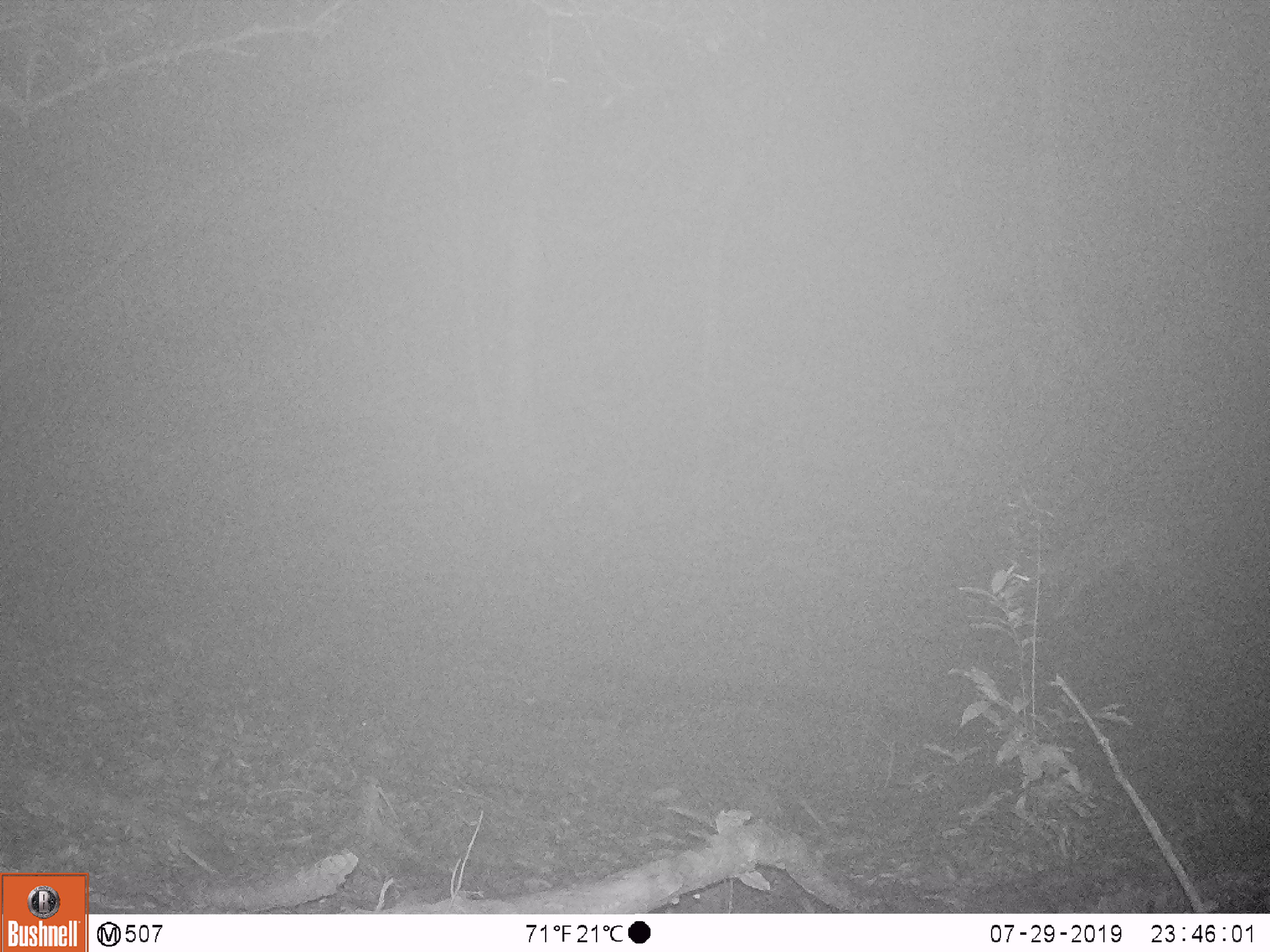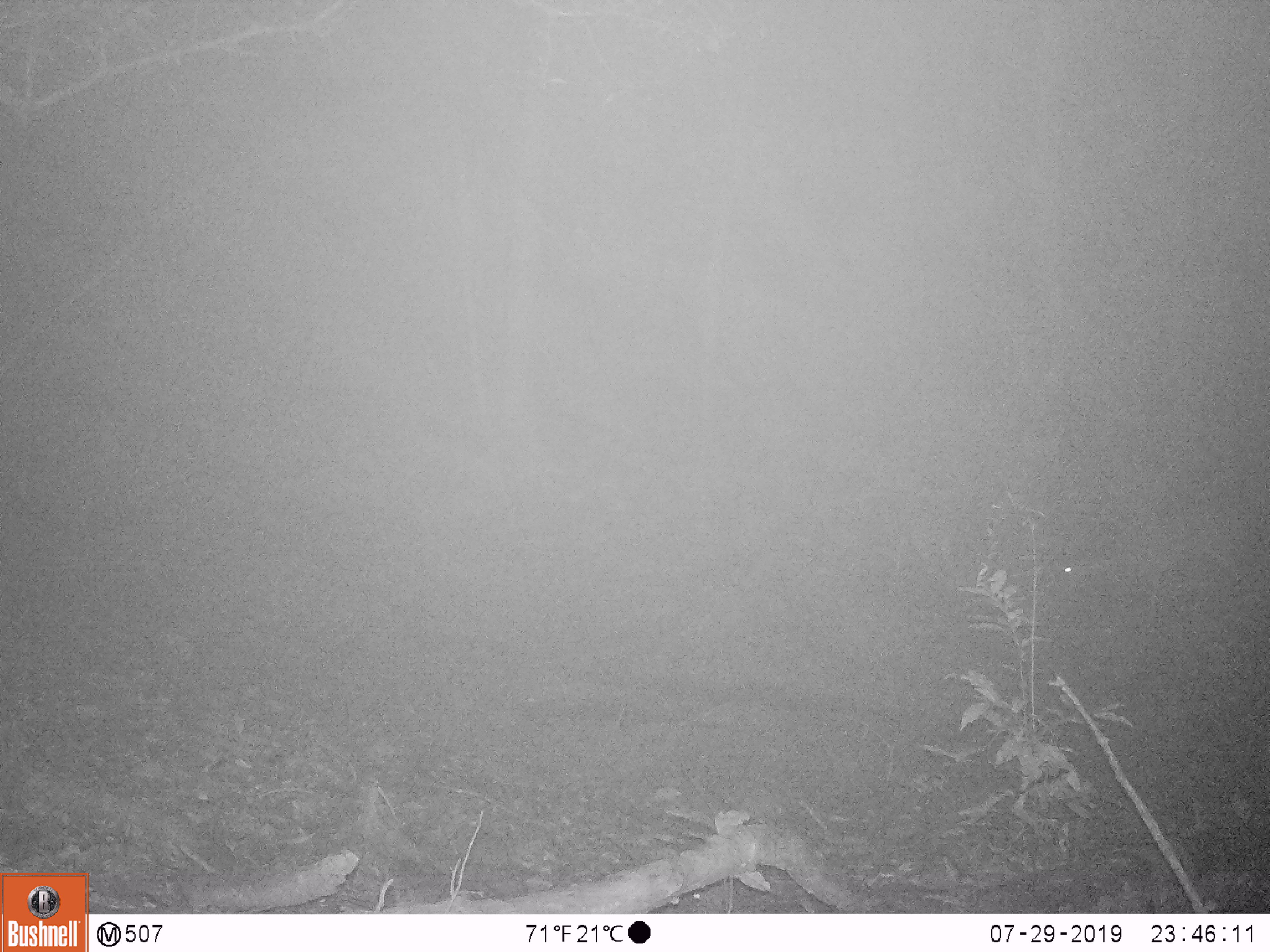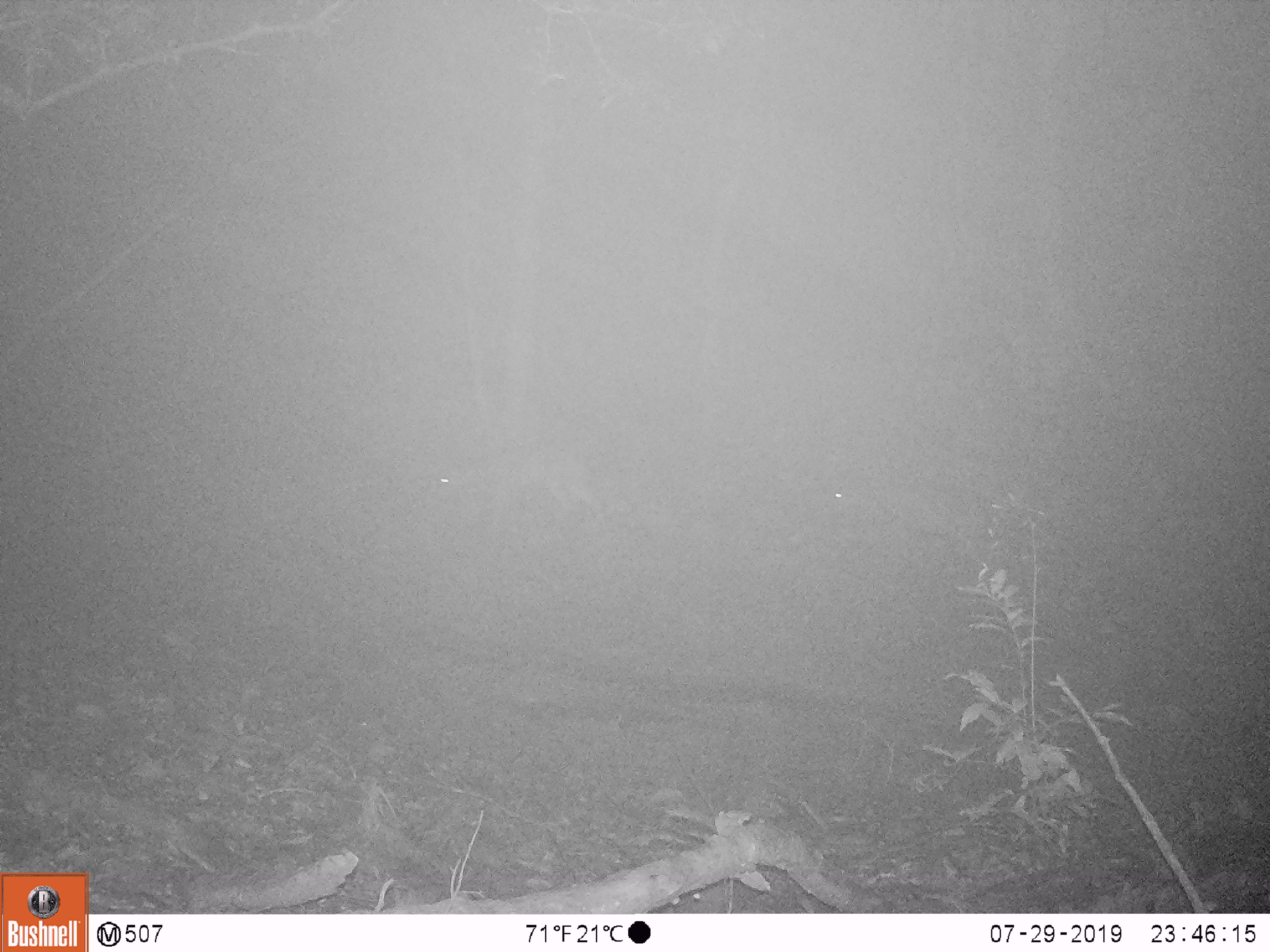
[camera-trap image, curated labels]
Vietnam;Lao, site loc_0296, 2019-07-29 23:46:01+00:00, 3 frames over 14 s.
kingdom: Animalia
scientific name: Animalia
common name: animal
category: unidentified animal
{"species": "unidentified animal (animal) (Animalia)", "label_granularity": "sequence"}